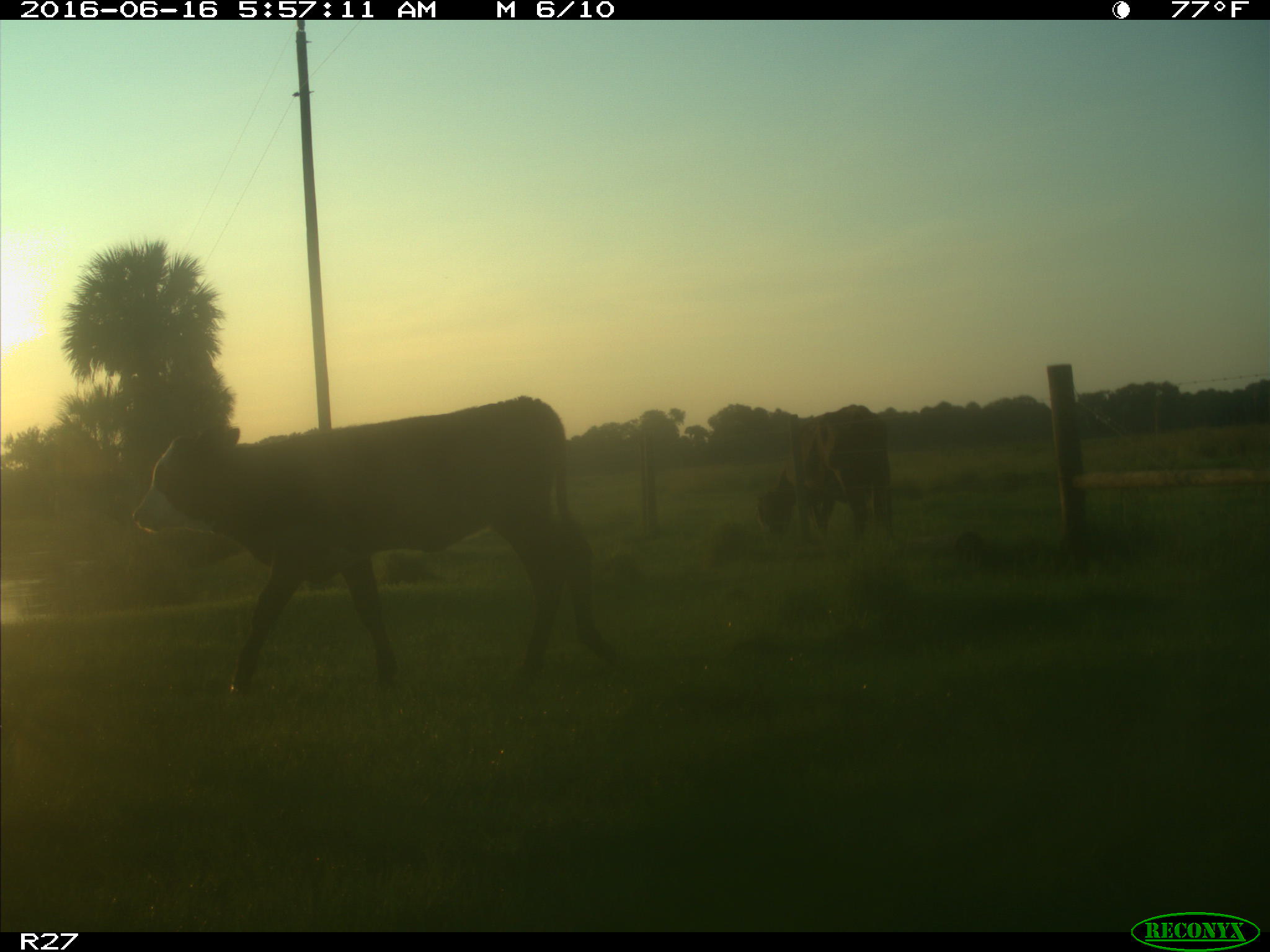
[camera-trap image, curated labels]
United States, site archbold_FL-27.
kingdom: Animalia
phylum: Chordata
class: Mammalia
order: Artiodactyla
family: Bovidae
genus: Bos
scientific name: Bos taurus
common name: domestic cow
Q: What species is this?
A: Bos taurus (domestic cow).